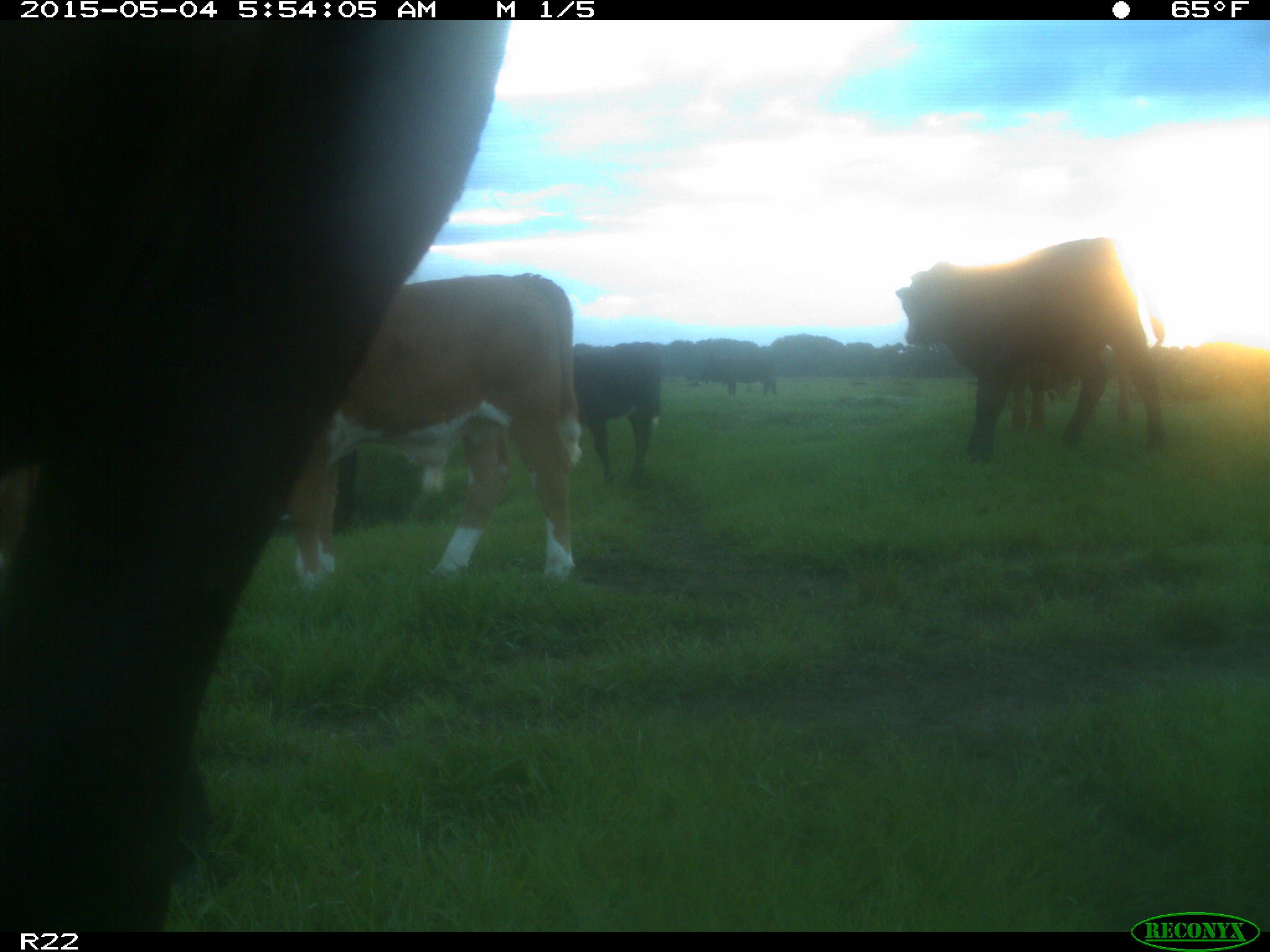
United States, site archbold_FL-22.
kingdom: Animalia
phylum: Chordata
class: Mammalia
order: Artiodactyla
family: Bovidae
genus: Bos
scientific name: Bos taurus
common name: domestic cow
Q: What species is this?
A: Bos taurus (domestic cow).